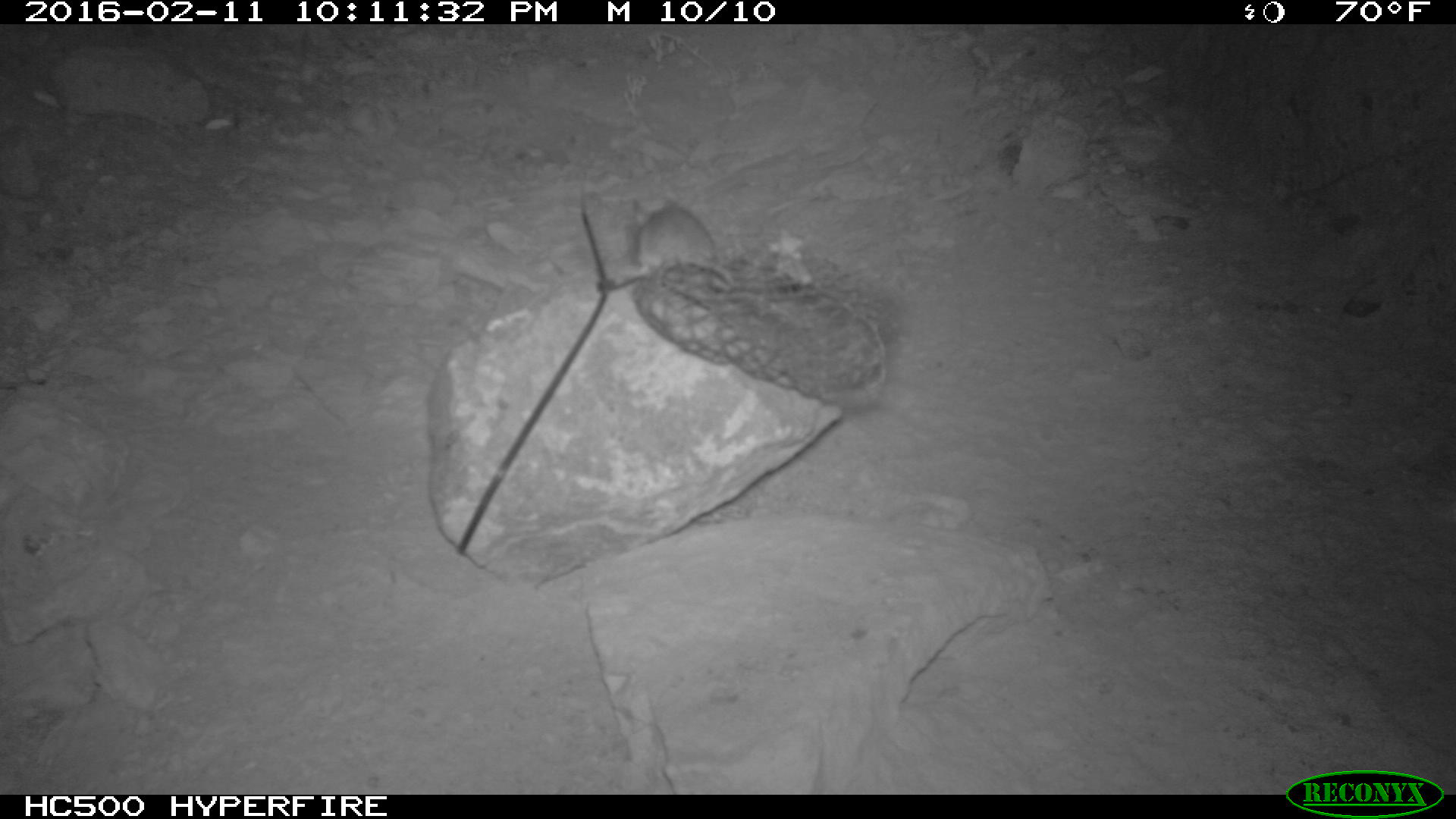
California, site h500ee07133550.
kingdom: Animalia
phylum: Chordata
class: Mammalia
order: Rodentia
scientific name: Rodentia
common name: rodent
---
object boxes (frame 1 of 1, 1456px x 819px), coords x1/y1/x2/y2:
rodent: 628/186/716/289